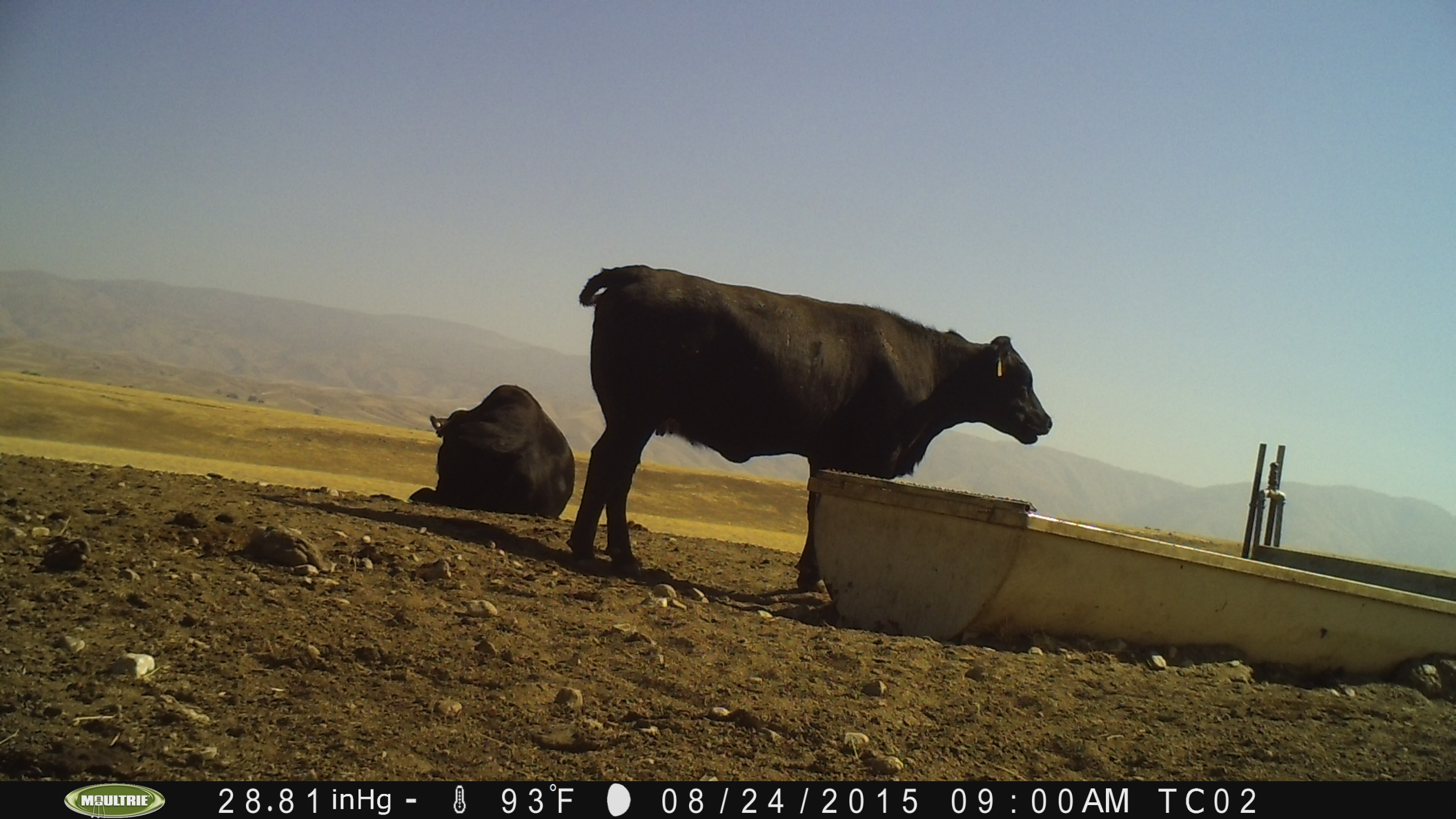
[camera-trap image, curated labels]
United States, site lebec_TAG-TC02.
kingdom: Animalia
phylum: Chordata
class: Mammalia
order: Artiodactyla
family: Bovidae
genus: Bos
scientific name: Bos taurus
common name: domestic cow